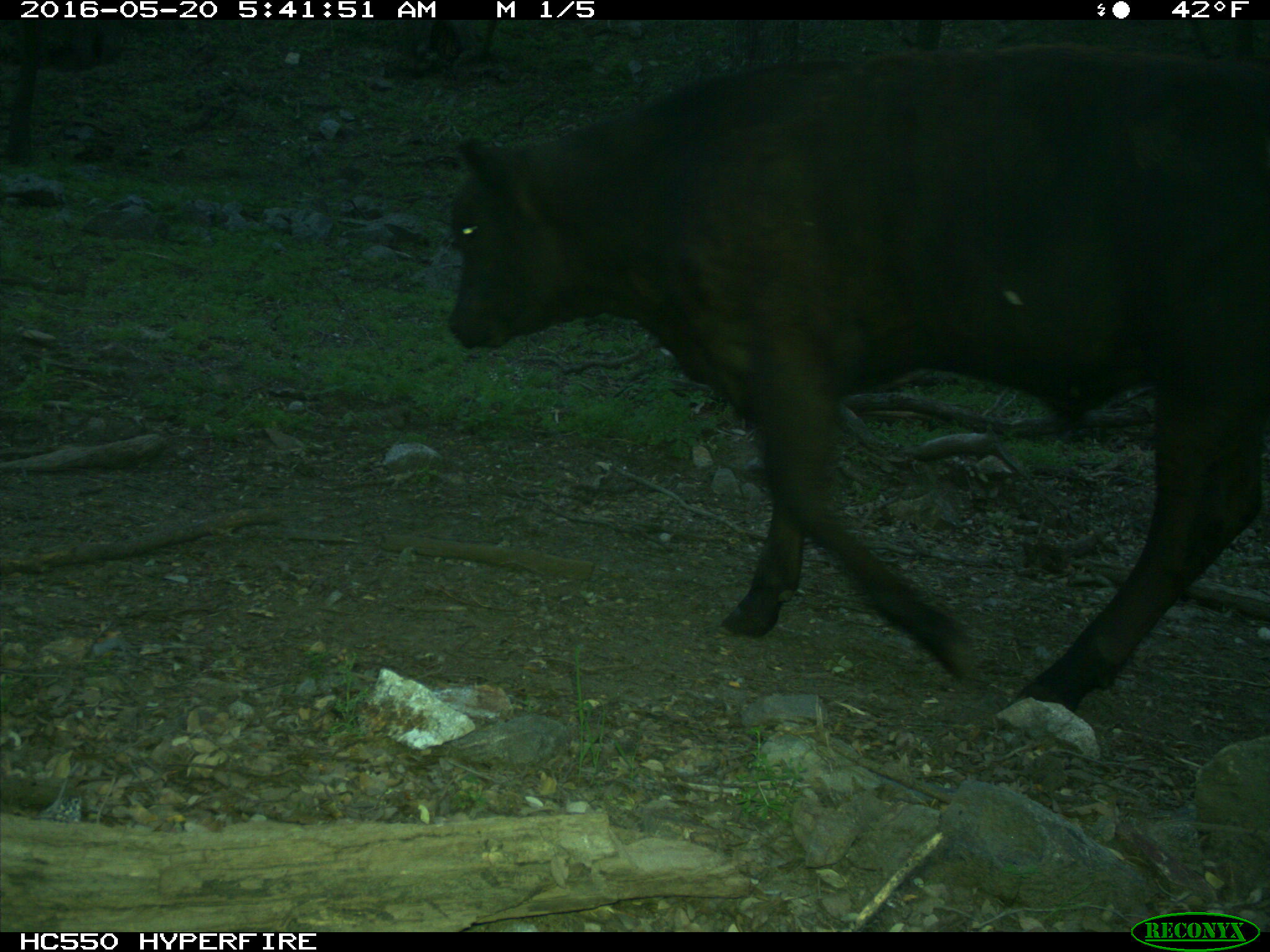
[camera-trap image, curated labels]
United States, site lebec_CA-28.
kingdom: Animalia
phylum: Chordata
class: Mammalia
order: Artiodactyla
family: Bovidae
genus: Bos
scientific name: Bos taurus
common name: domestic cow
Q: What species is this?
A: Bos taurus (domestic cow).